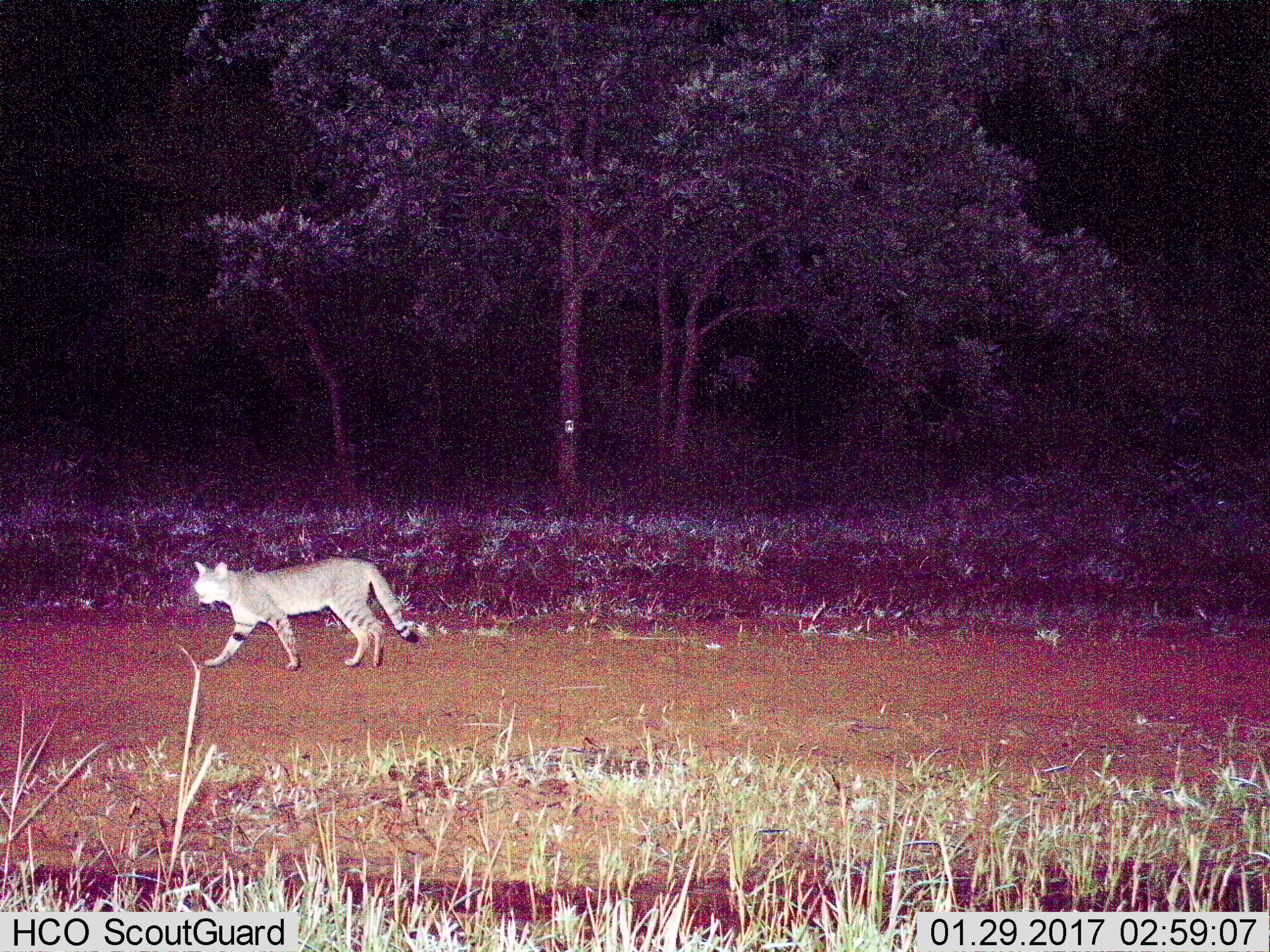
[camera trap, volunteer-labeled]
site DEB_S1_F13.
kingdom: Animalia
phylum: Chordata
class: Mammalia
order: Carnivora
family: Felidae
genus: Felis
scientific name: Felis lybica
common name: african wild cat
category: africanwildcat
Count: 1.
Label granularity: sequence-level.